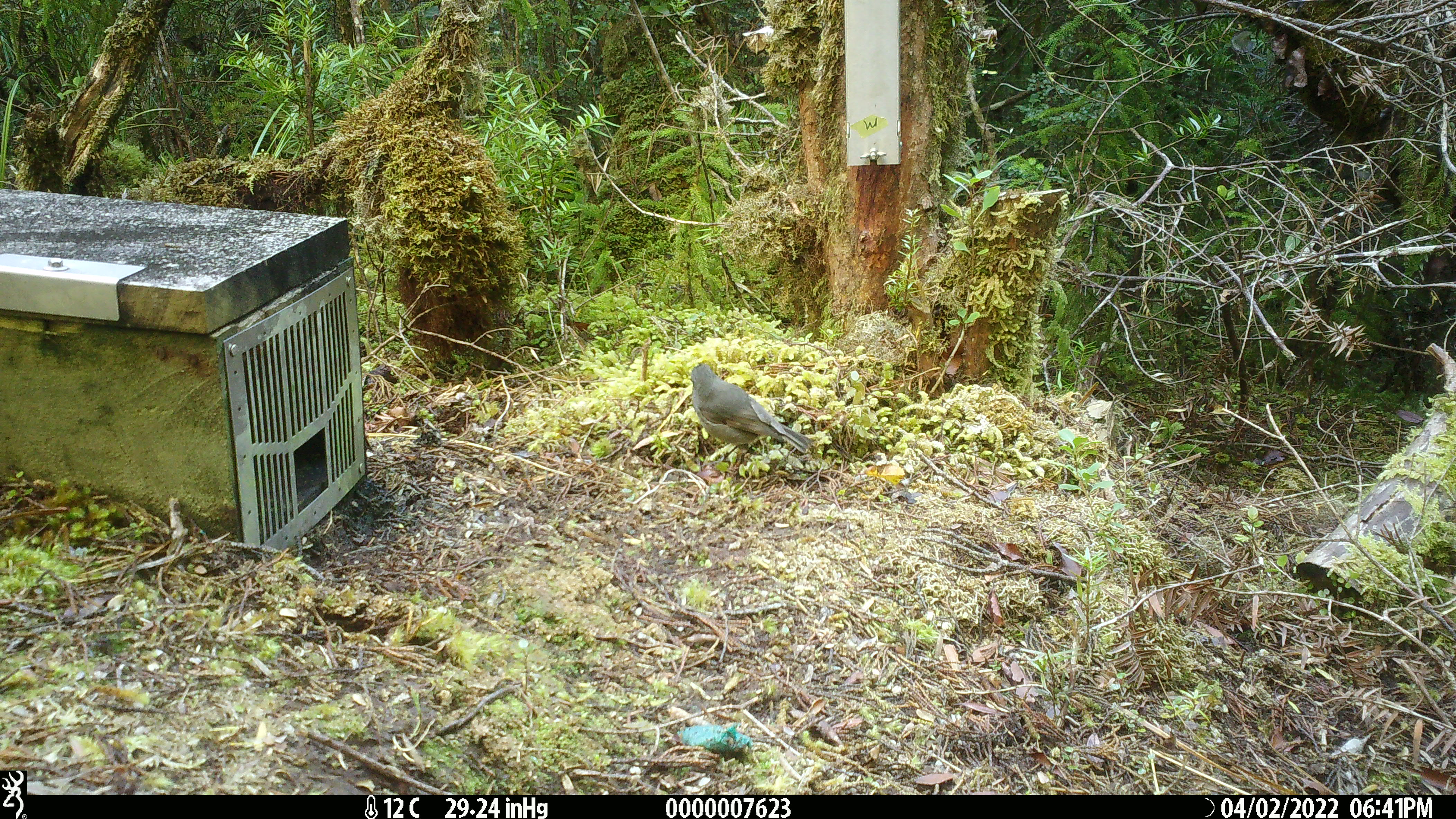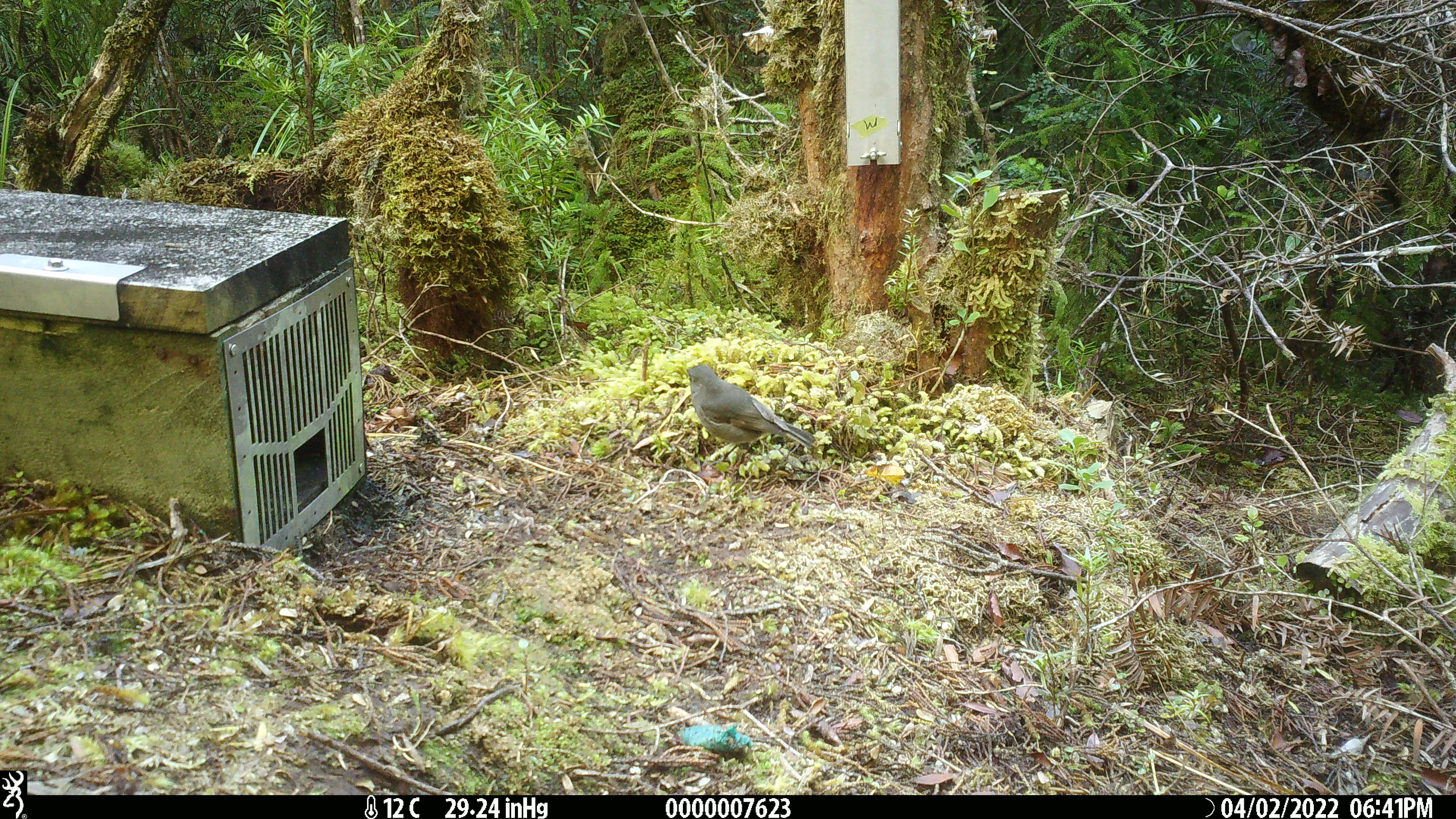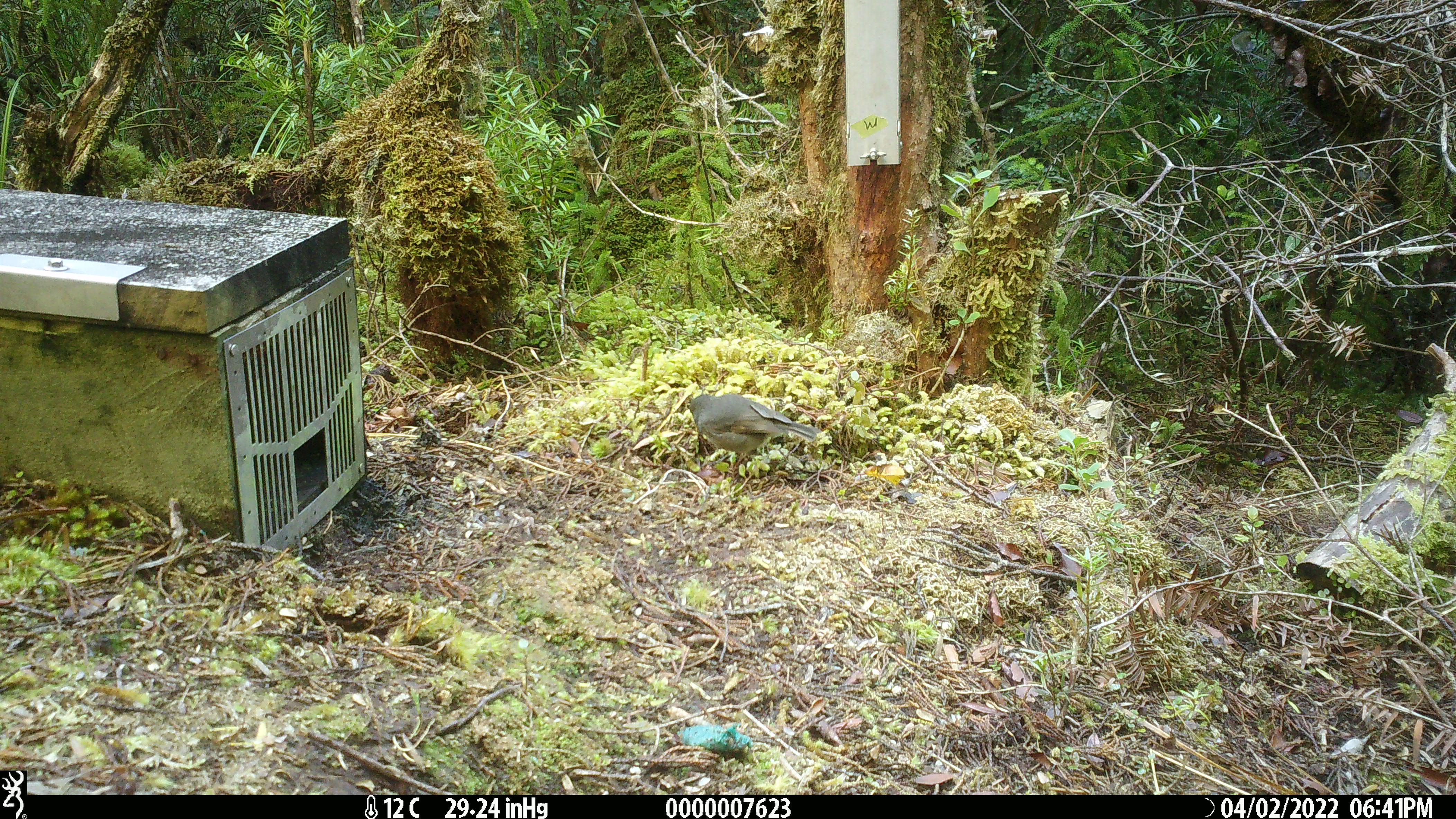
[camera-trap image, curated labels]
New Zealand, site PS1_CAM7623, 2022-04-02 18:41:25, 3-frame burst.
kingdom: Animalia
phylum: Chordata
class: Aves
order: Passeriformes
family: Petroicidae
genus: Petroica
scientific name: Petroica australis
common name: new zealand robin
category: robin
Robin (new zealand robin) (Petroica australis).